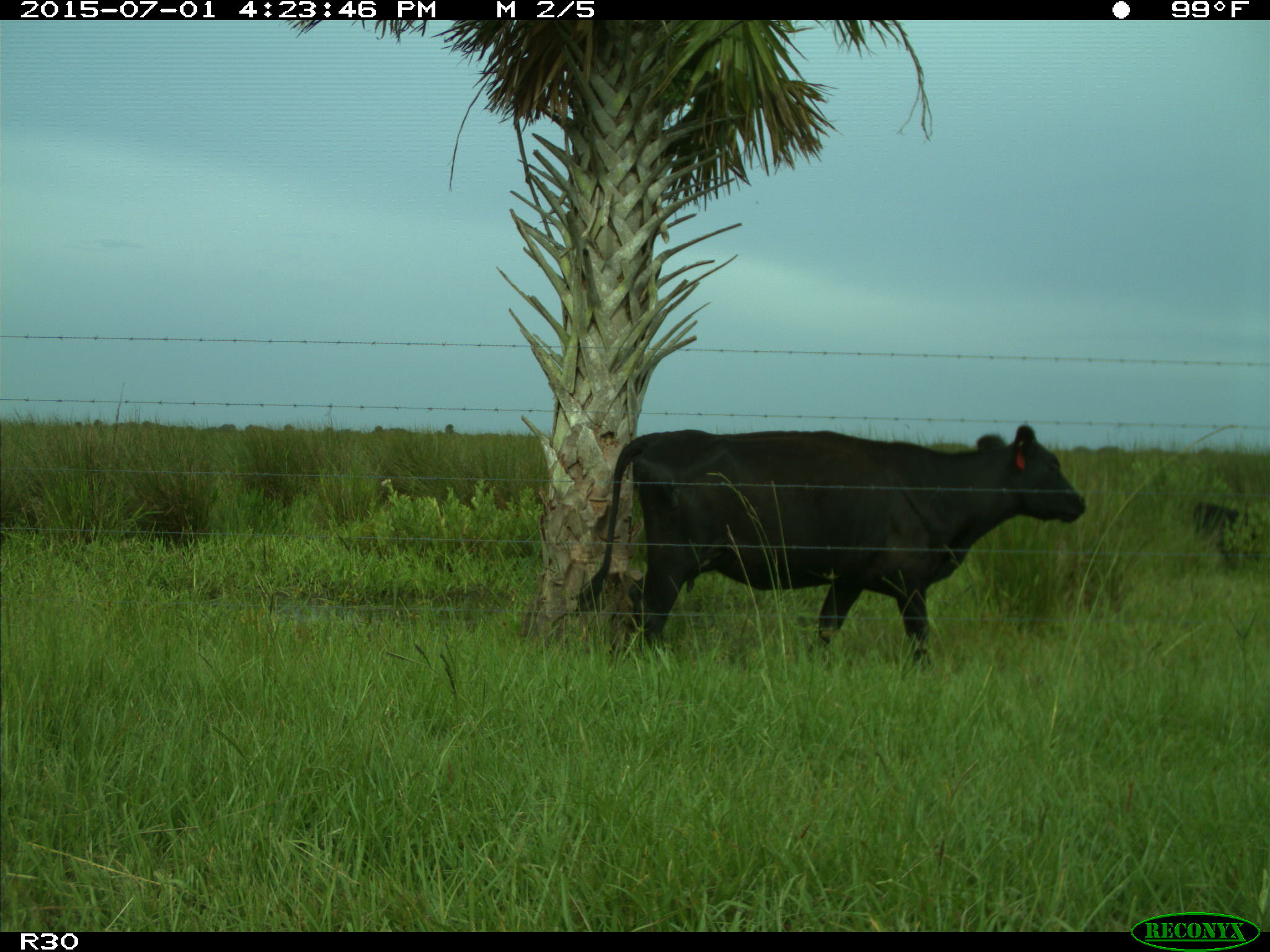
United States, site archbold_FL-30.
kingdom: Animalia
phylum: Chordata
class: Mammalia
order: Artiodactyla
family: Bovidae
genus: Bos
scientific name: Bos taurus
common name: domestic cow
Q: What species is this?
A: Bos taurus (domestic cow).